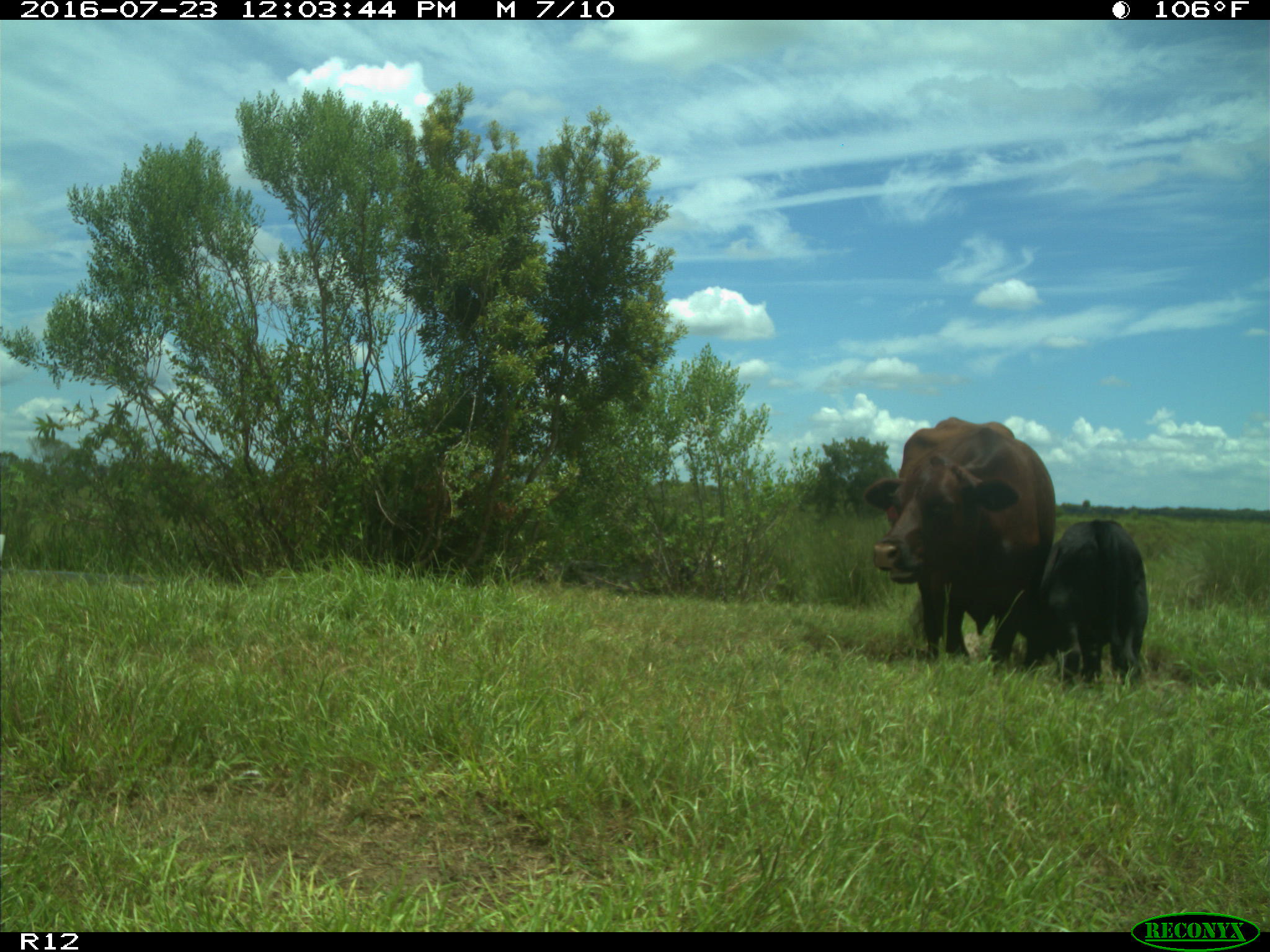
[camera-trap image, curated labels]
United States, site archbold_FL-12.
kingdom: Animalia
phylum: Chordata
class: Mammalia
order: Artiodactyla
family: Bovidae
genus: Bos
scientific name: Bos taurus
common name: domestic cow